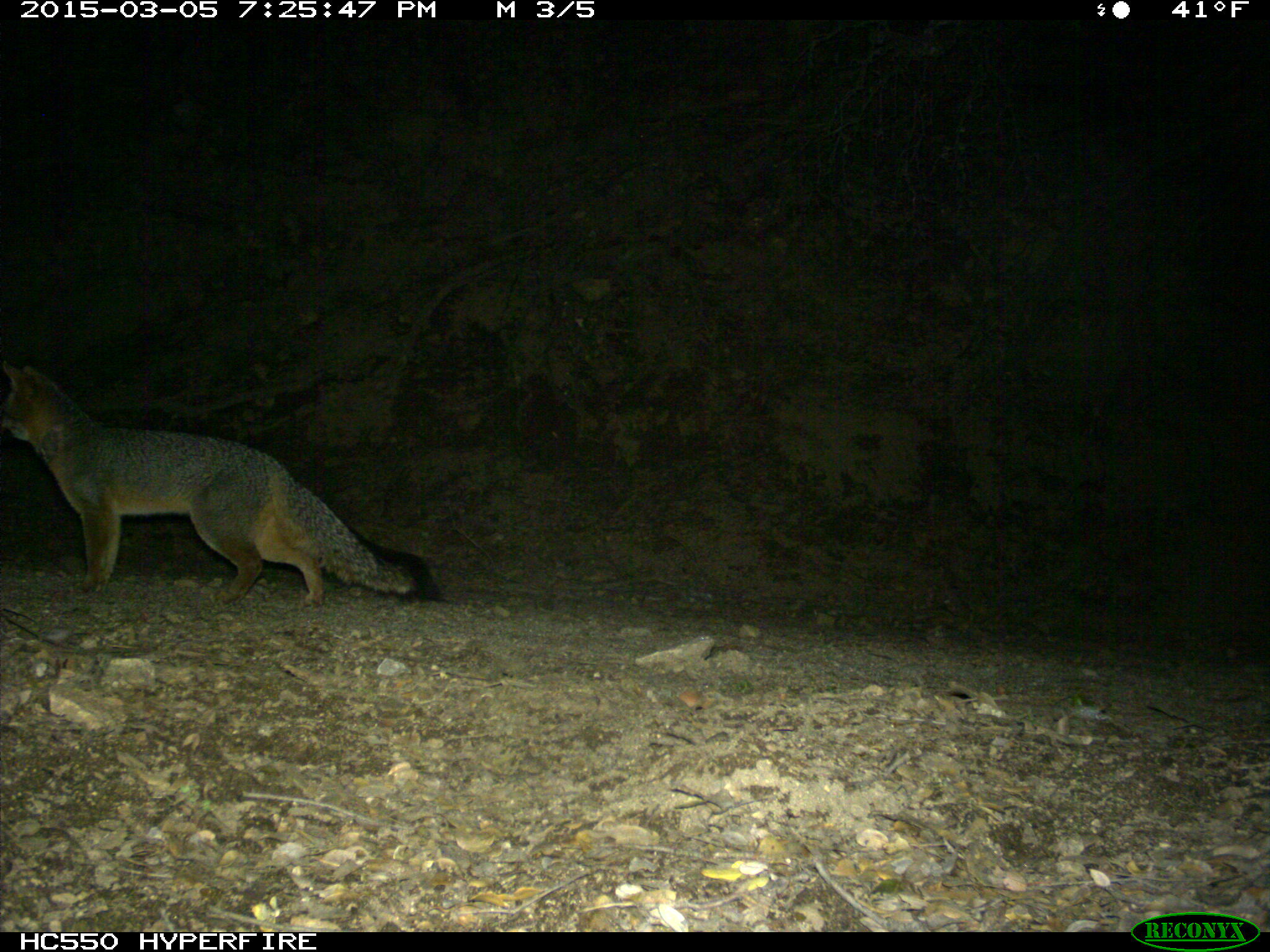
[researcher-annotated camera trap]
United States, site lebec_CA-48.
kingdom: Animalia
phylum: Chordata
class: Mammalia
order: Carnivora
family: Canidae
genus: Urocyon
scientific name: Urocyon cinereoargenteus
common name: gray fox